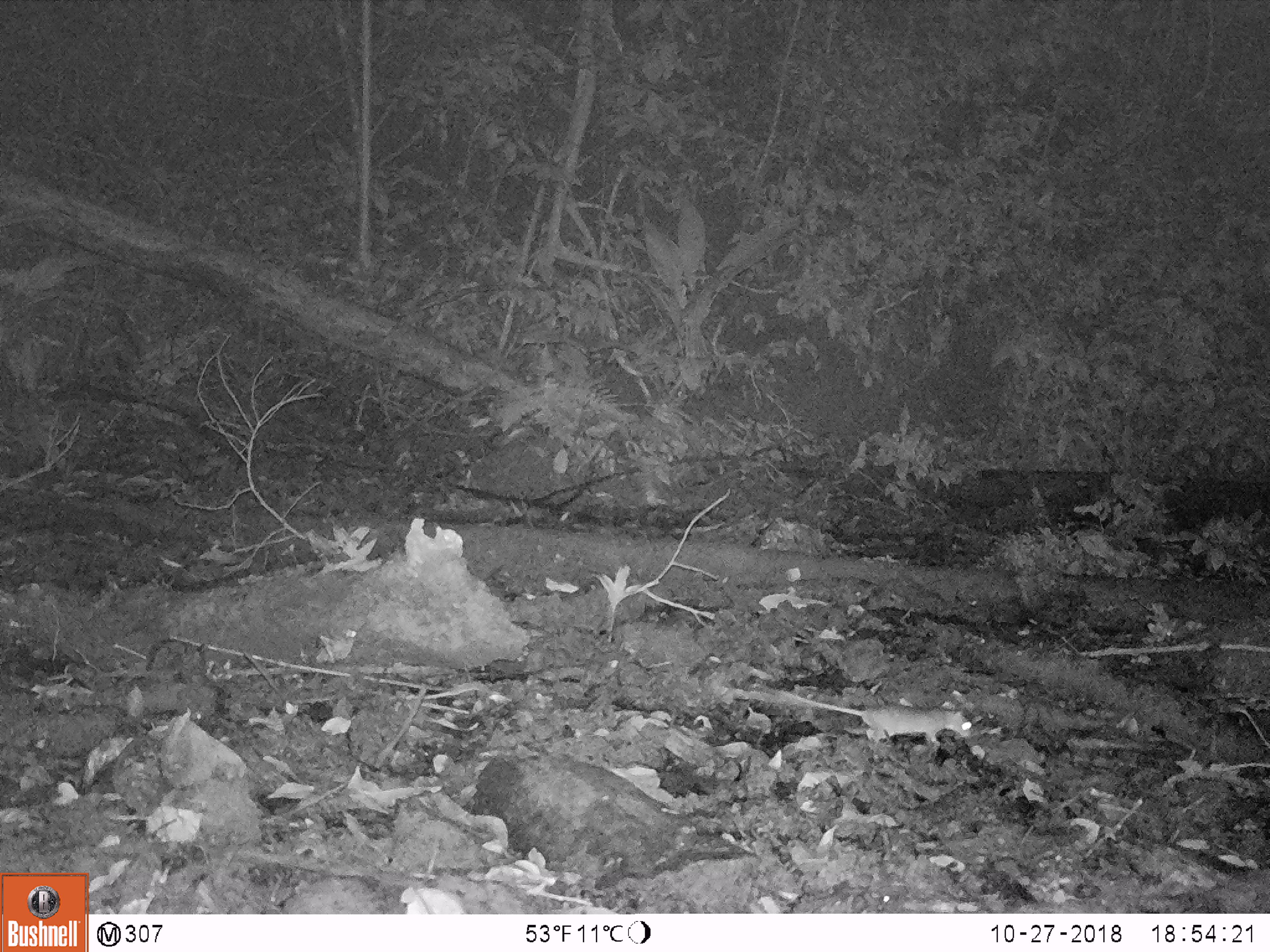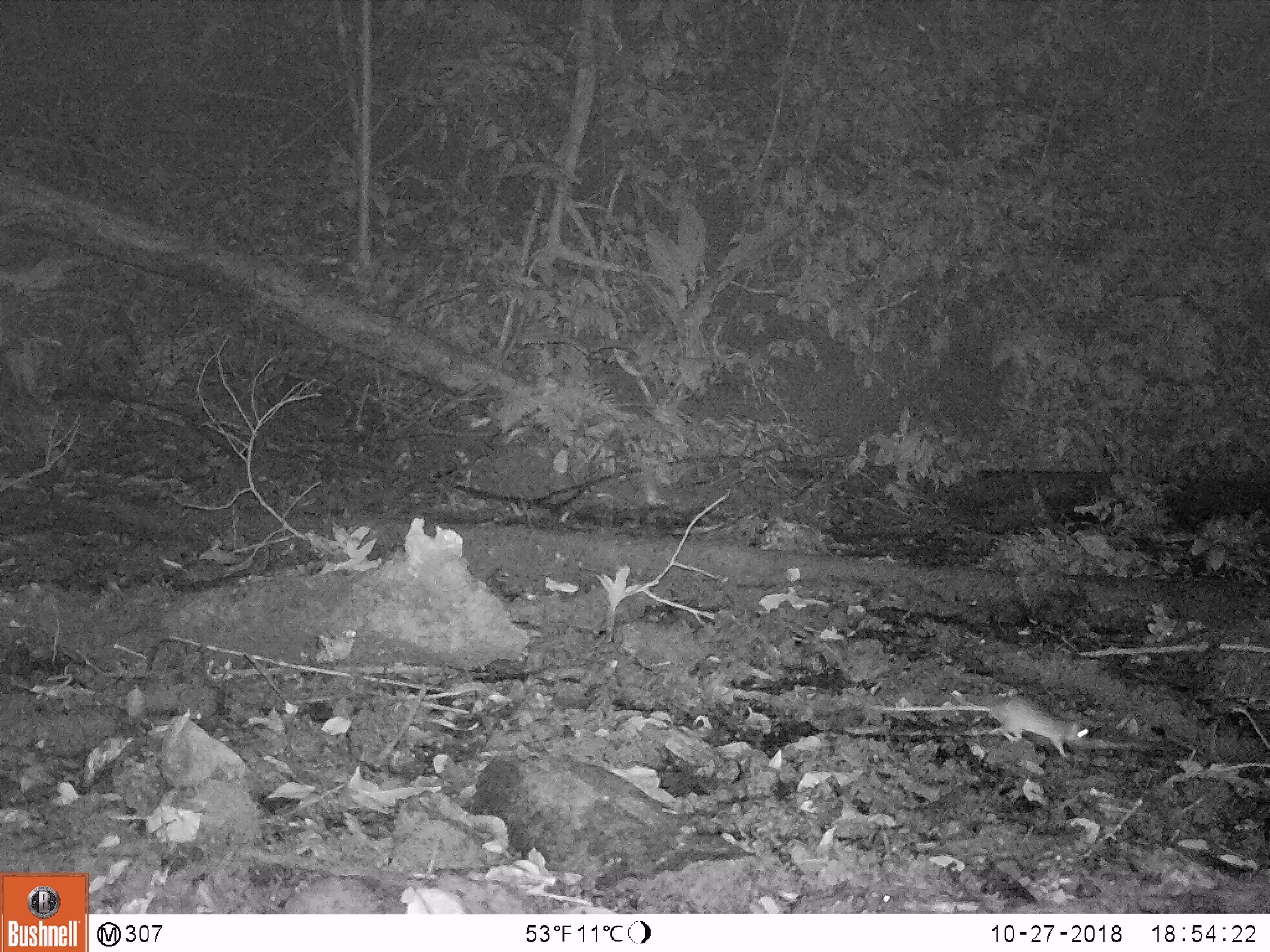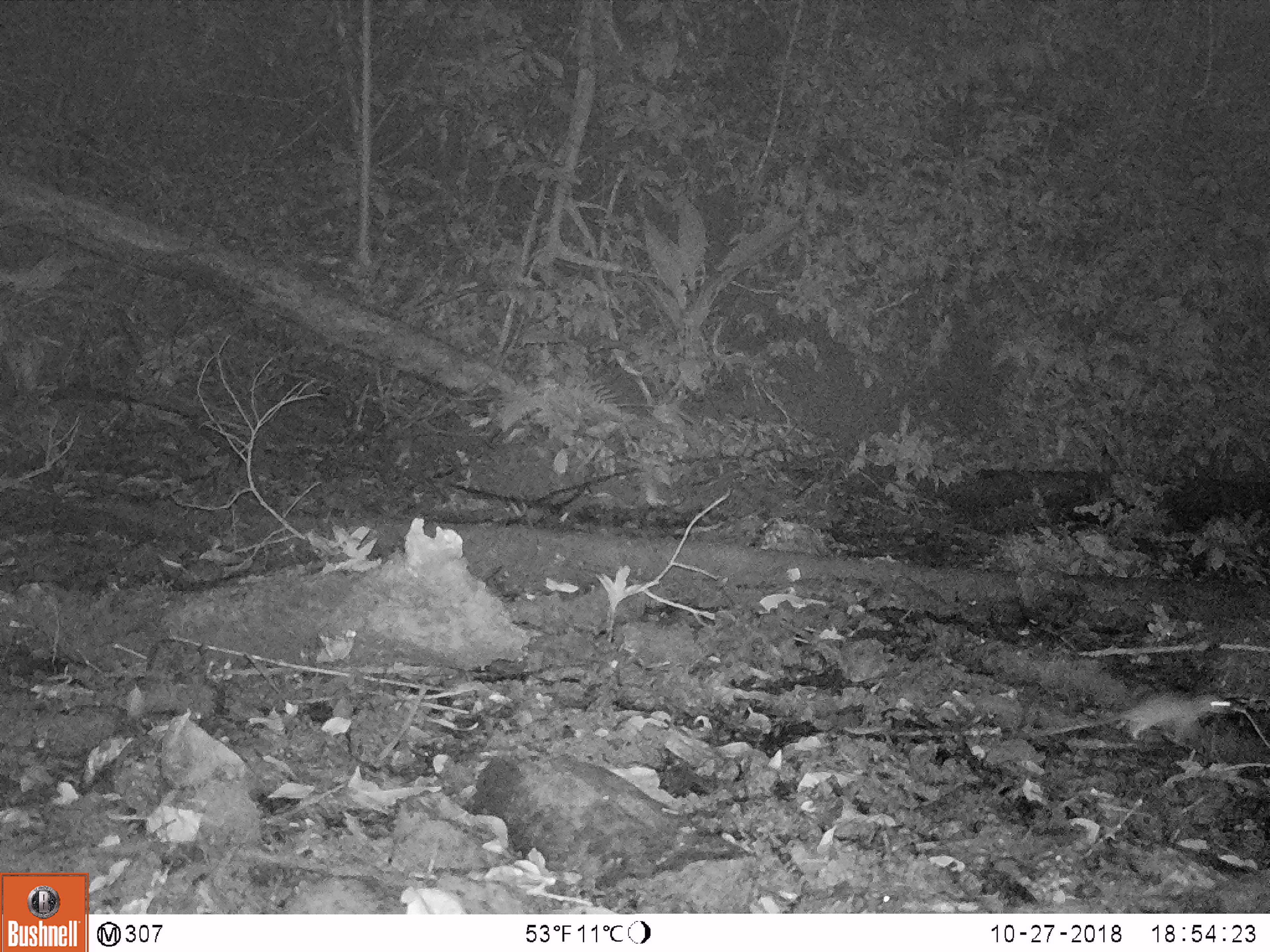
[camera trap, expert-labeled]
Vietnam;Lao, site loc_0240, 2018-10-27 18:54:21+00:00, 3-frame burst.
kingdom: Animalia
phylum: Chordata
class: Mammalia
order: Rodentia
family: Muridae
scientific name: Muridae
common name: old-world mice and rats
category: unidentified murid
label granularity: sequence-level